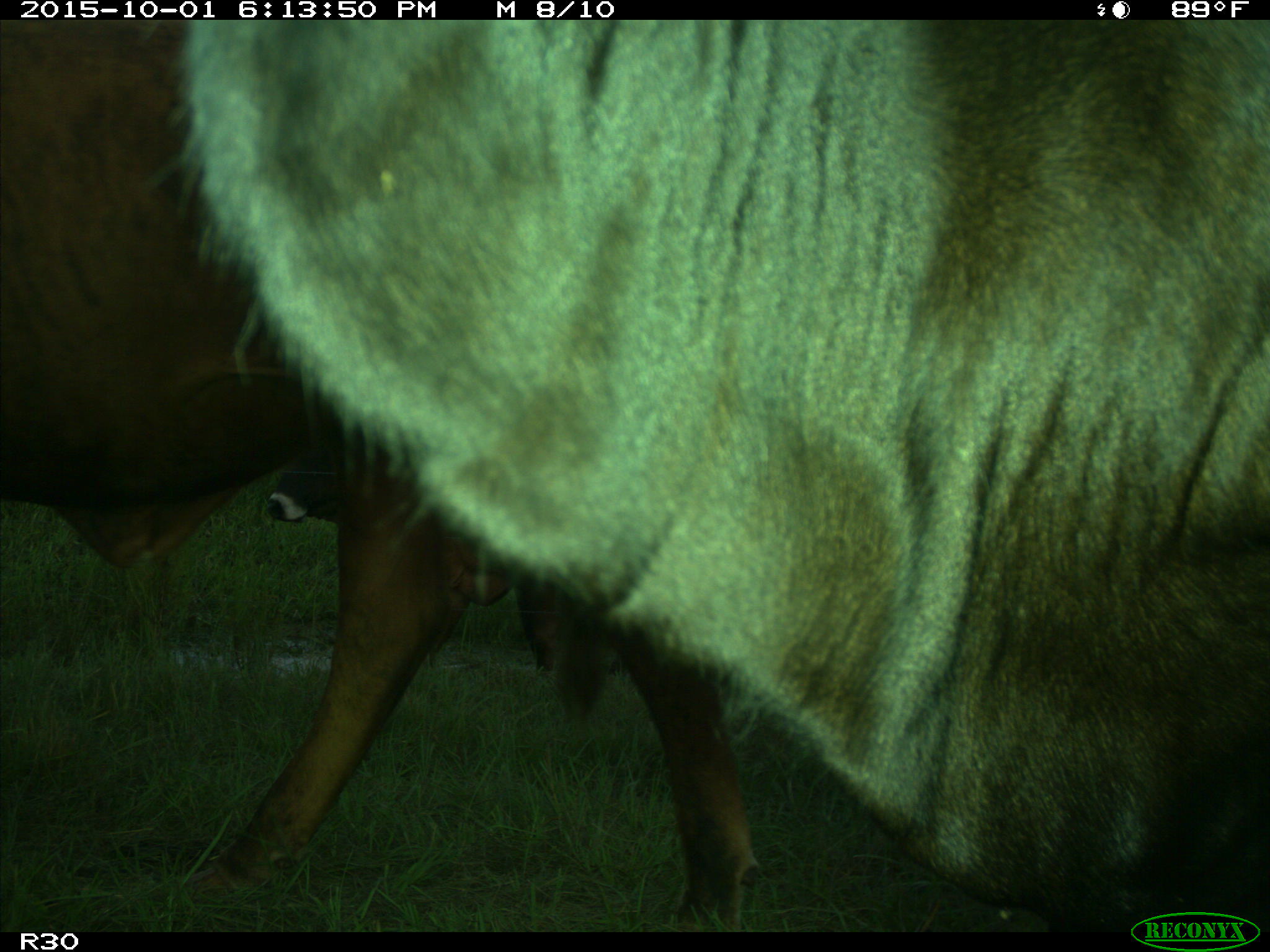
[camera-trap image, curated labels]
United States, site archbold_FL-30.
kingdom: Animalia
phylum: Chordata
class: Mammalia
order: Artiodactyla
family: Bovidae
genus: Bos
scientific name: Bos taurus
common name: domestic cow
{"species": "Bos taurus (domestic cow)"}